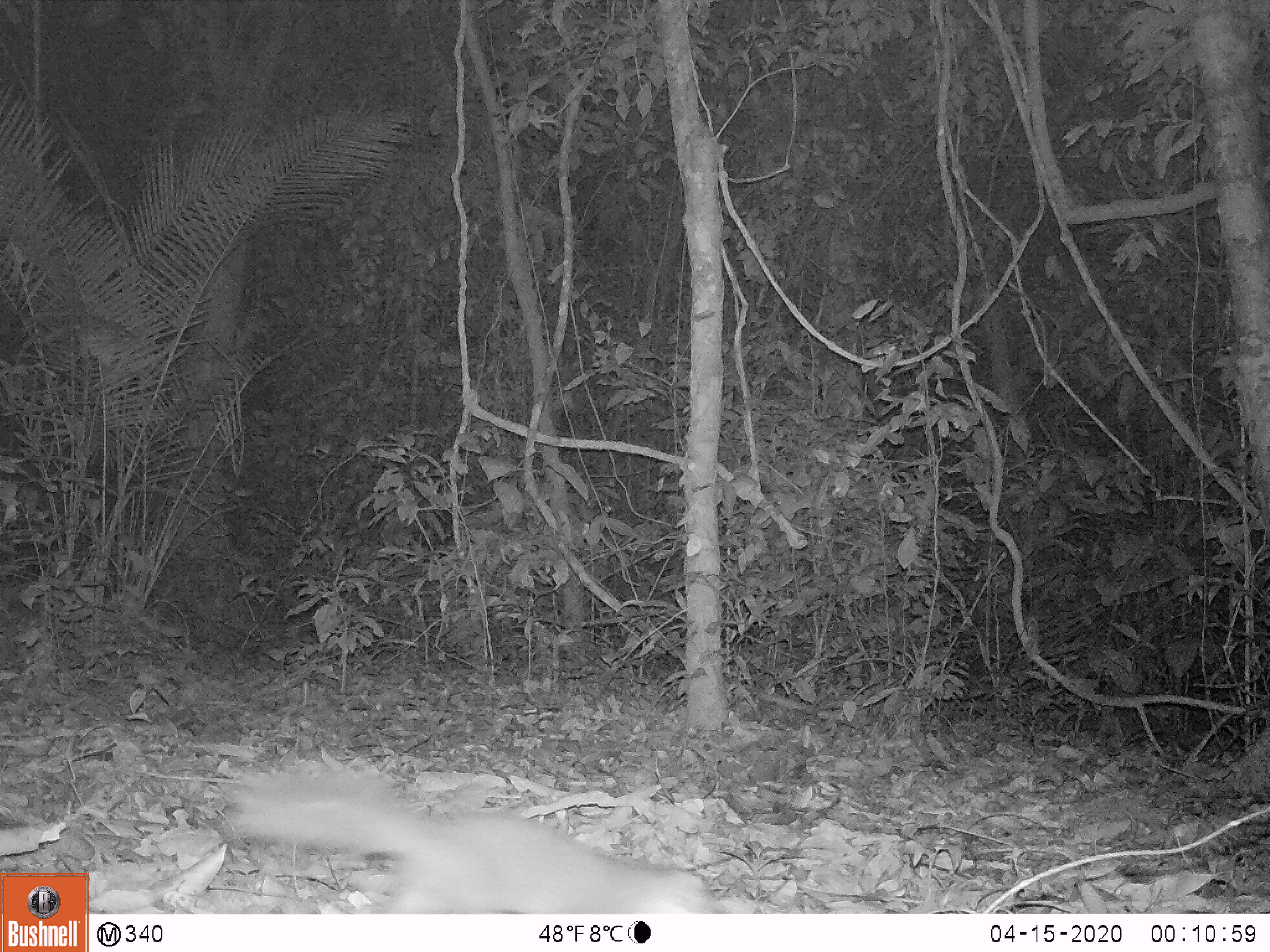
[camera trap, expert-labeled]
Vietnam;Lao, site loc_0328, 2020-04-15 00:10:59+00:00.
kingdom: Animalia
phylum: Chordata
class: Mammalia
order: Carnivora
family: Mustelidae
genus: Melogale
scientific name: Melogale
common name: ferret badger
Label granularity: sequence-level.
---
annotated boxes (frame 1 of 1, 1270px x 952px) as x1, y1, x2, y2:
ferret badger: 218, 766, 714, 914